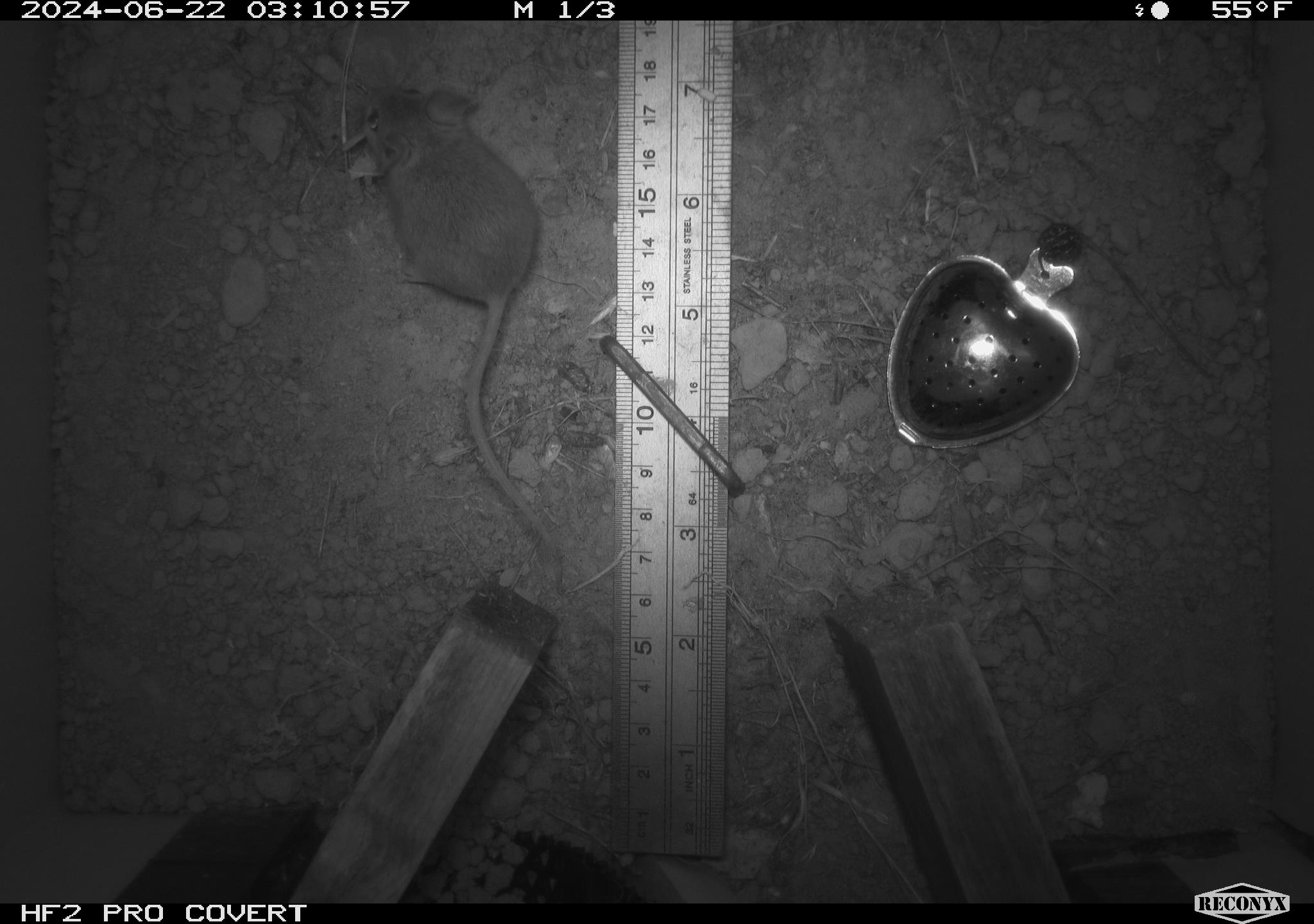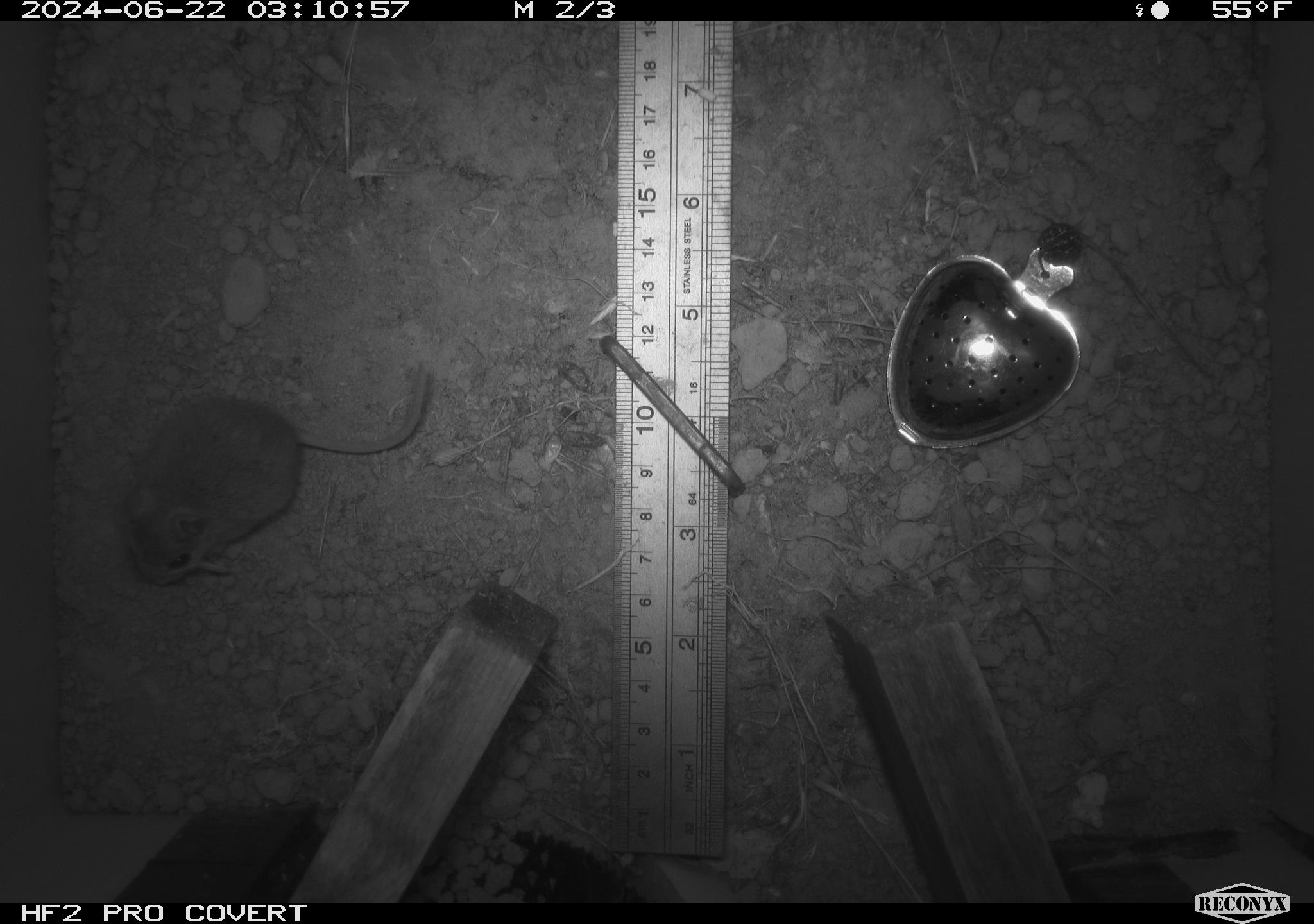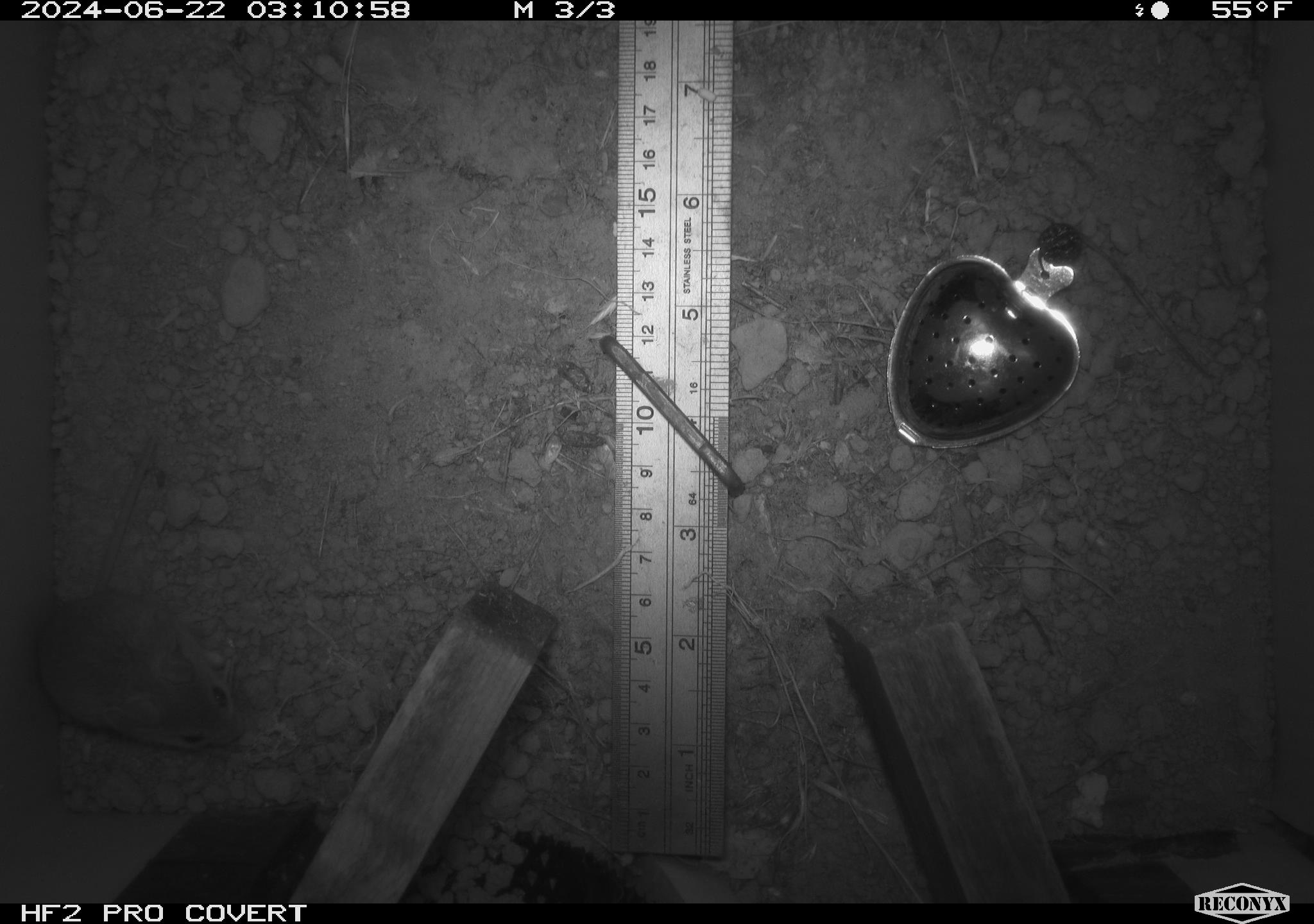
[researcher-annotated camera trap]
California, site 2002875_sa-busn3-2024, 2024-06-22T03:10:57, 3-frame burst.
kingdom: Animalia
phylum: Chordata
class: Mammalia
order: Rodentia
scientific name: Rodentia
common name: mouse species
Mouse species (Rodentia).